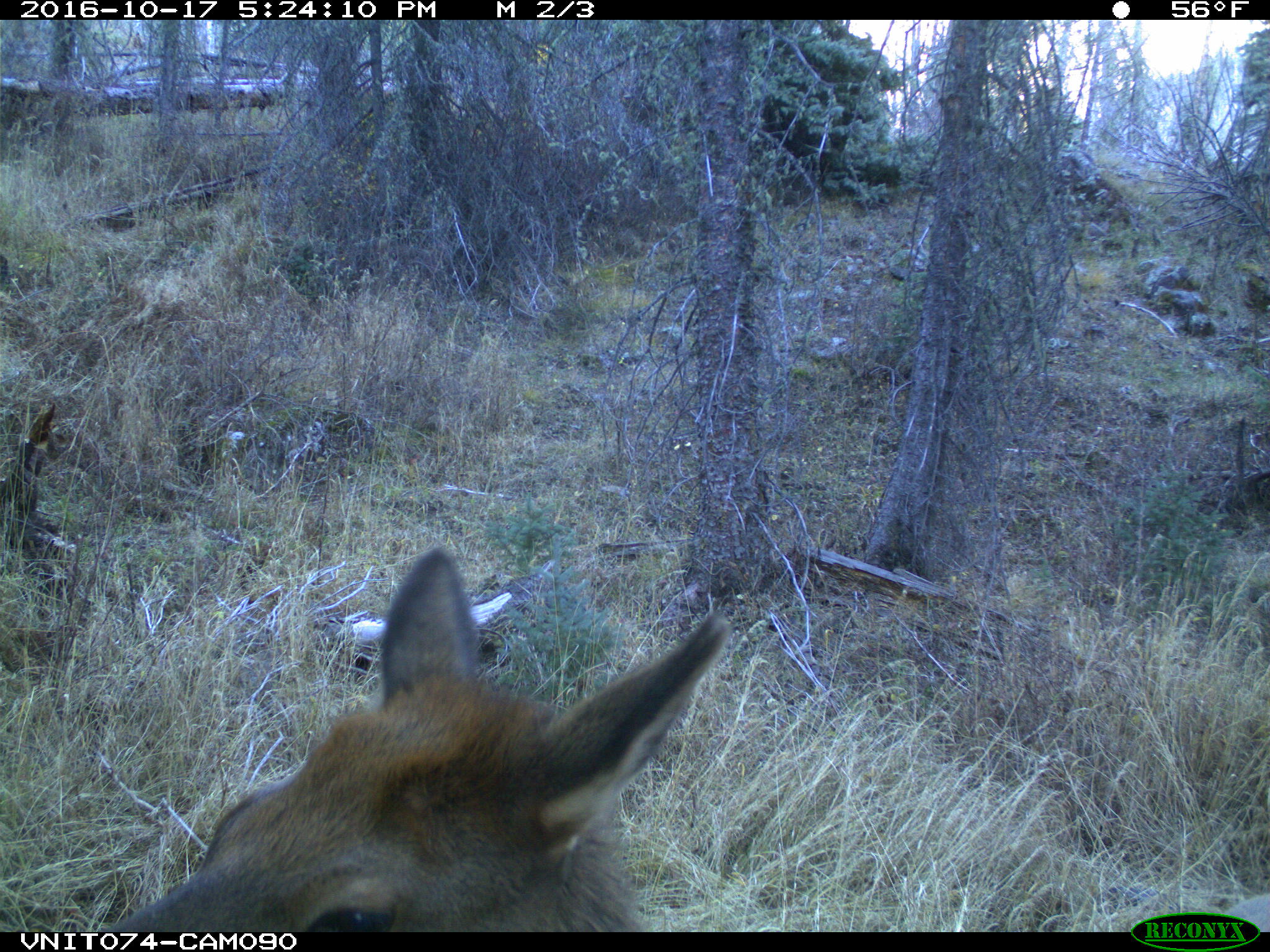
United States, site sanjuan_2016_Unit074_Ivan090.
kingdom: Animalia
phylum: Chordata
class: Mammalia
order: Artiodactyla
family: Cervidae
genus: Cervus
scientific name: Cervus elaphus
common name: red deer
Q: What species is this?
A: Cervus elaphus (red deer).